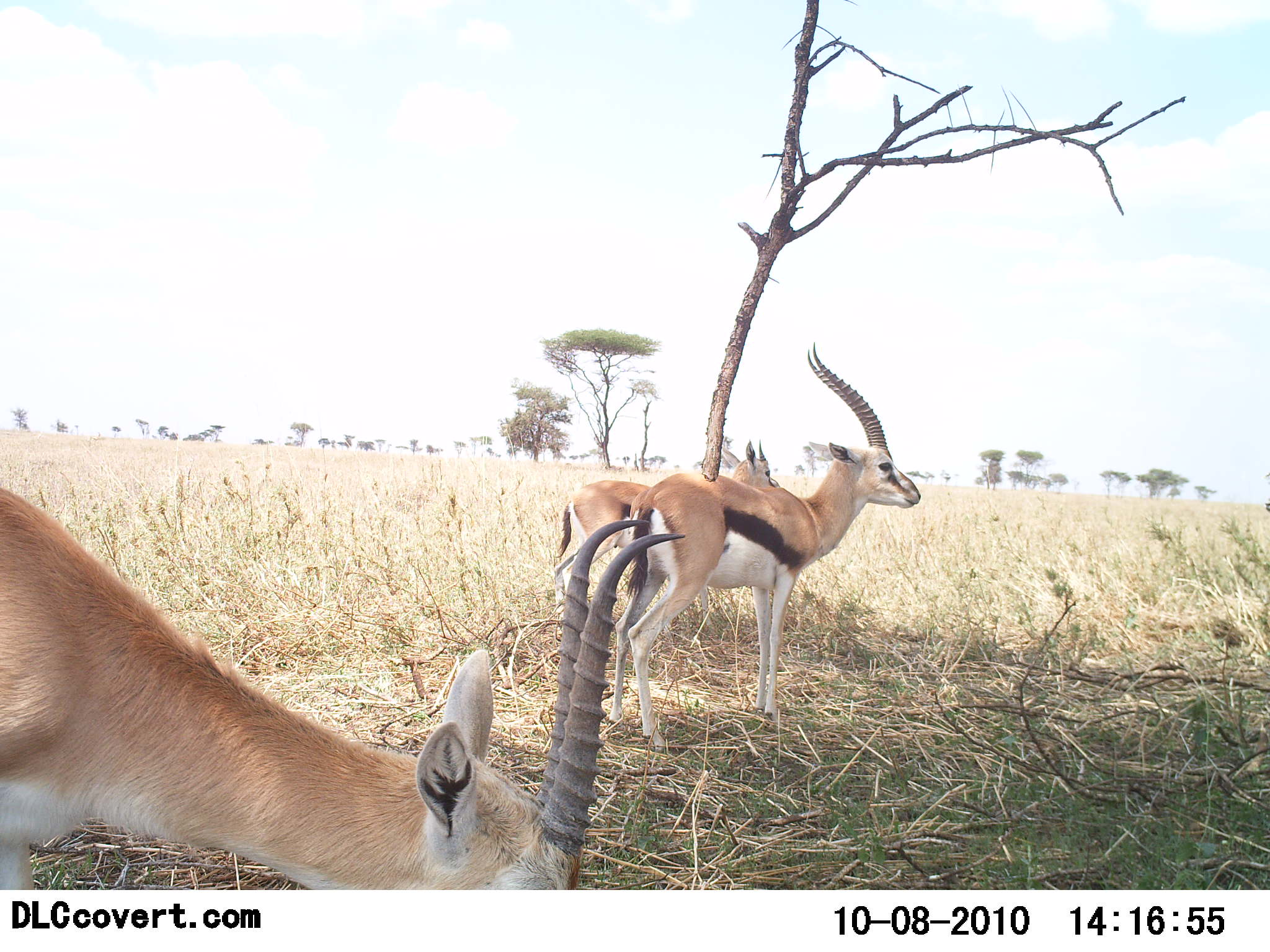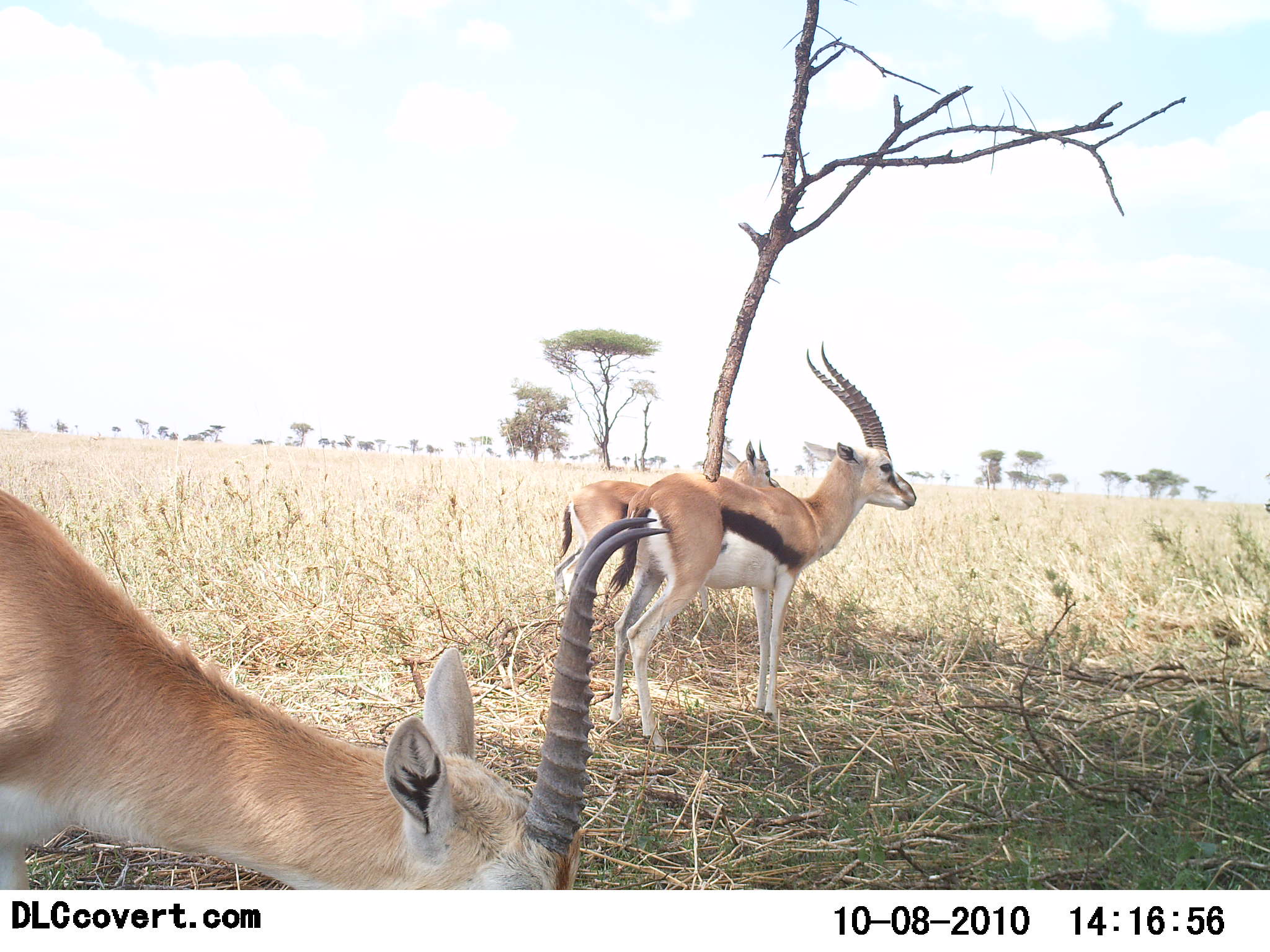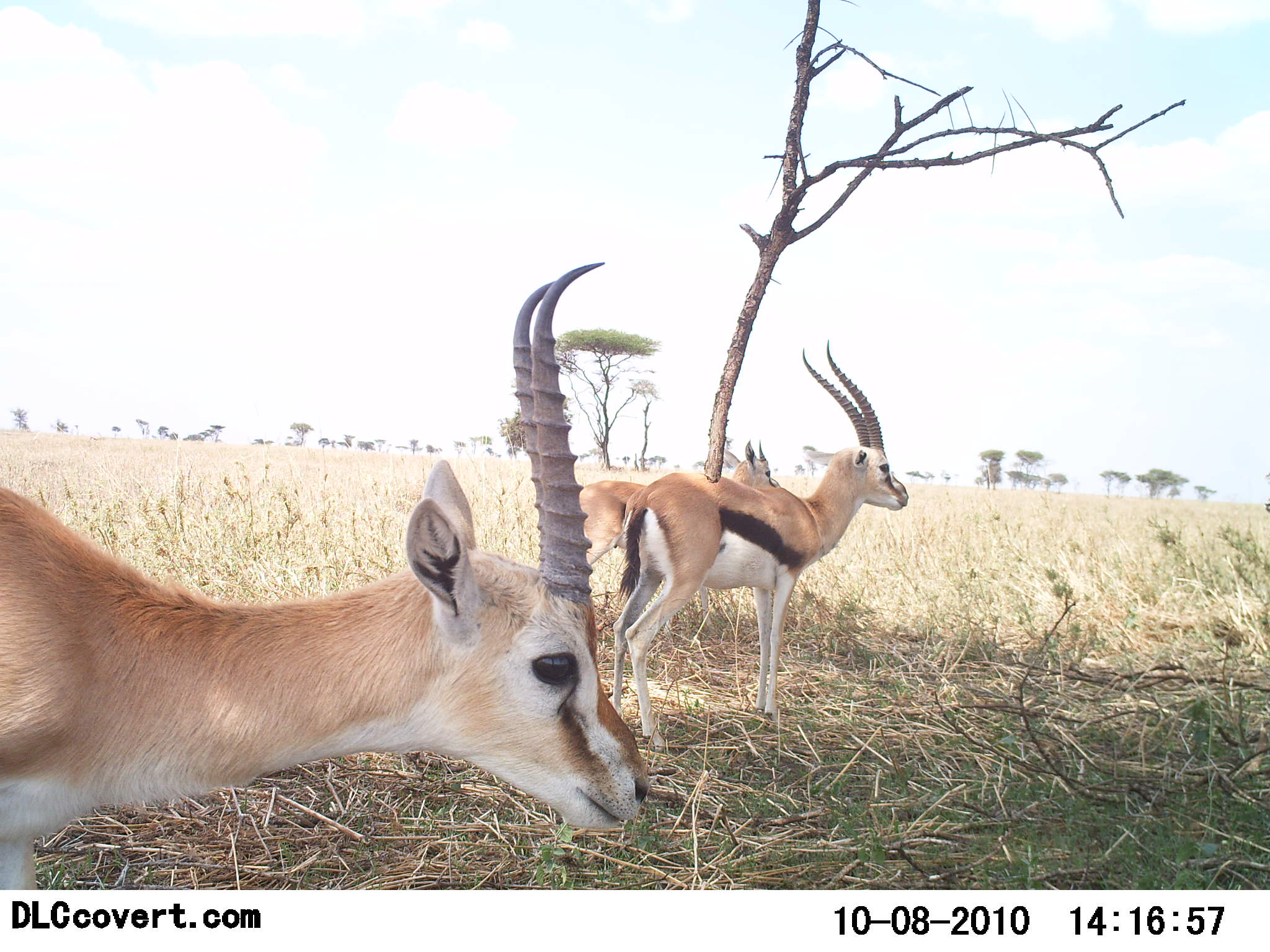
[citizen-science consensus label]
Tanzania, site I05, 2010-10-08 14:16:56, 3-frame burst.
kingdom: Animalia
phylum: Chordata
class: Mammalia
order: Artiodactyla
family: Bovidae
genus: Eudorcas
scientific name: Eudorcas thomsonii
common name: thomson's gazelle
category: gazellethomsons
Gazellethomsons (thomson's gazelle) (Eudorcas thomsonii), count 3. Behavior (volunteer vote fractions): standing 79%, resting 0%, moving 11%, interacting 0%. Young present (vote fraction): 0%. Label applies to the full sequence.